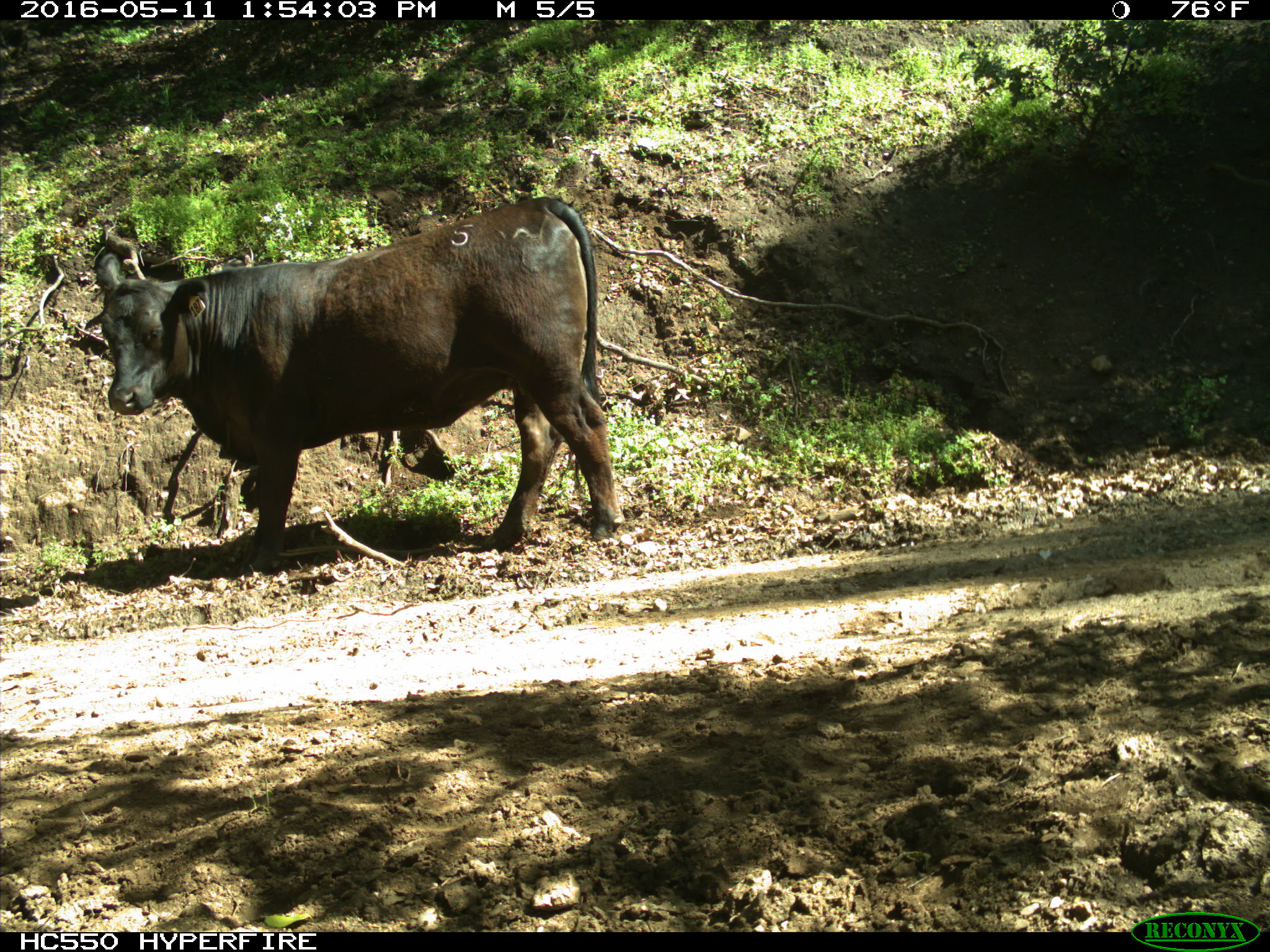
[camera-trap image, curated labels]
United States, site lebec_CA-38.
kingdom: Animalia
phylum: Chordata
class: Mammalia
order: Artiodactyla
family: Bovidae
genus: Bos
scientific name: Bos taurus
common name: domestic cow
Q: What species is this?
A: Bos taurus (domestic cow).